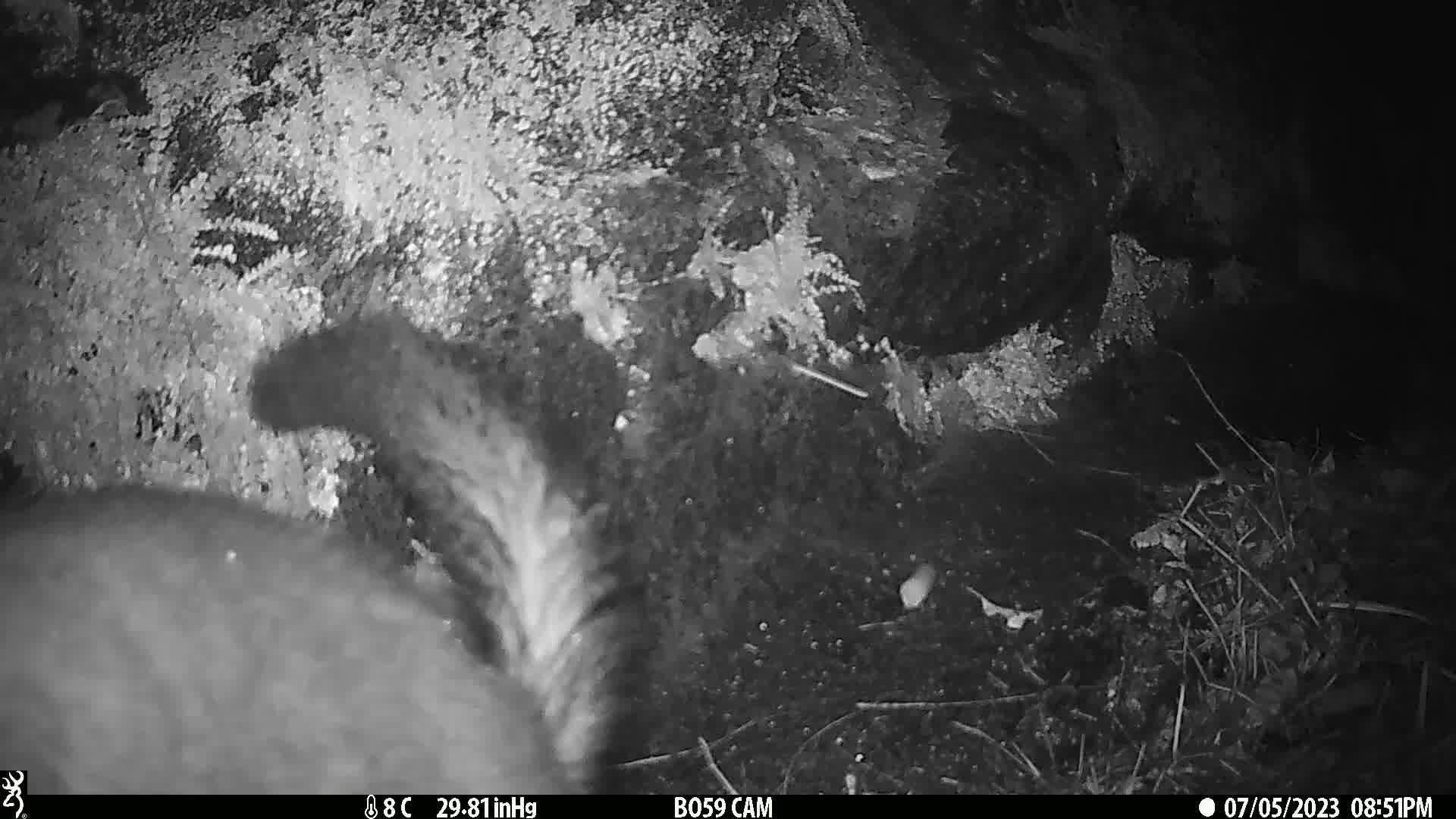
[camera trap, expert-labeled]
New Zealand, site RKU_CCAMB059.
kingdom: Animalia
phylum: Chordata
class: Mammalia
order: Diprotodontia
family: Phalangeridae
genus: Trichosurus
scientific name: Trichosurus vulpecula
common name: common brushtail possum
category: possum